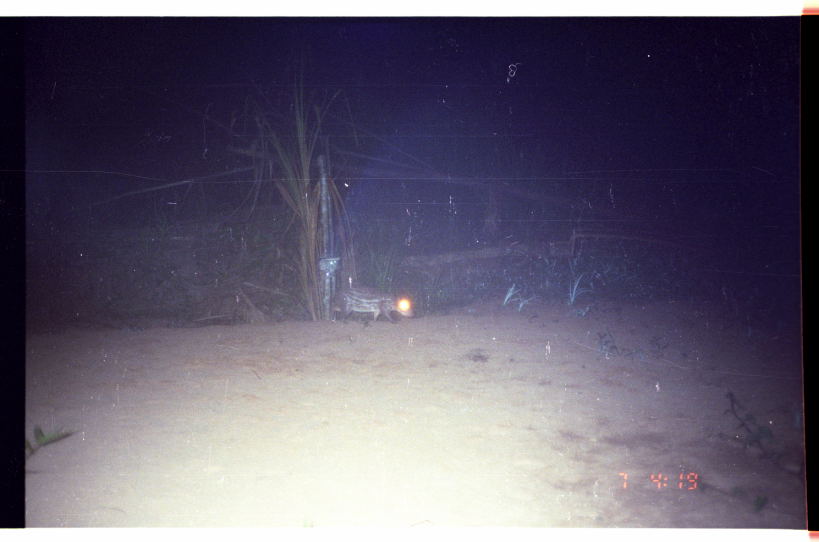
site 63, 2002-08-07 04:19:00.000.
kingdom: Animalia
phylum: Chordata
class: Mammalia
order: Rodentia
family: Cuniculidae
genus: Cuniculus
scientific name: Cuniculus paca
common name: spotted paca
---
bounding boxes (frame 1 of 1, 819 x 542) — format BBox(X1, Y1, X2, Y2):
cuniculus paca: BBox(328, 286, 415, 323)